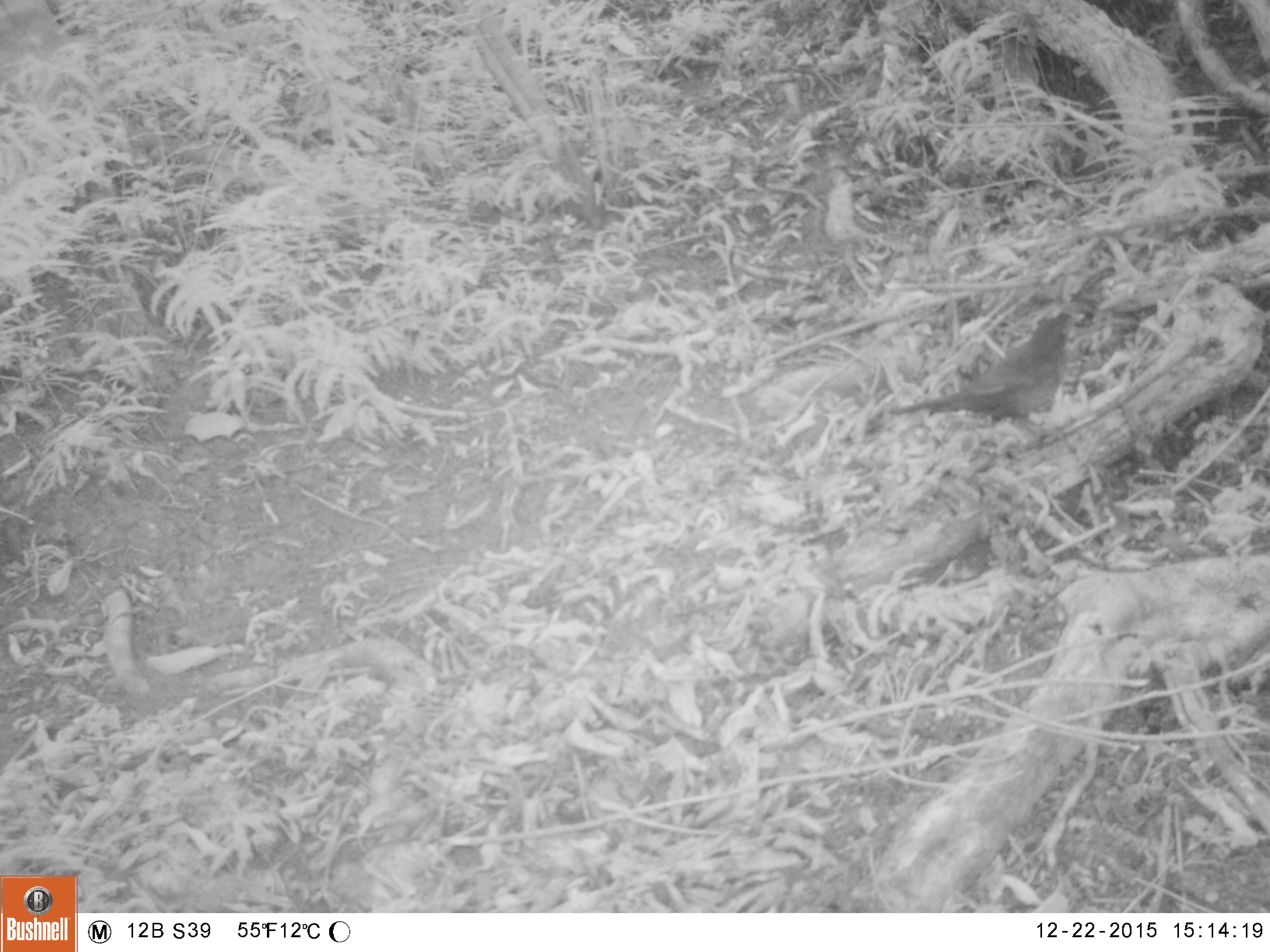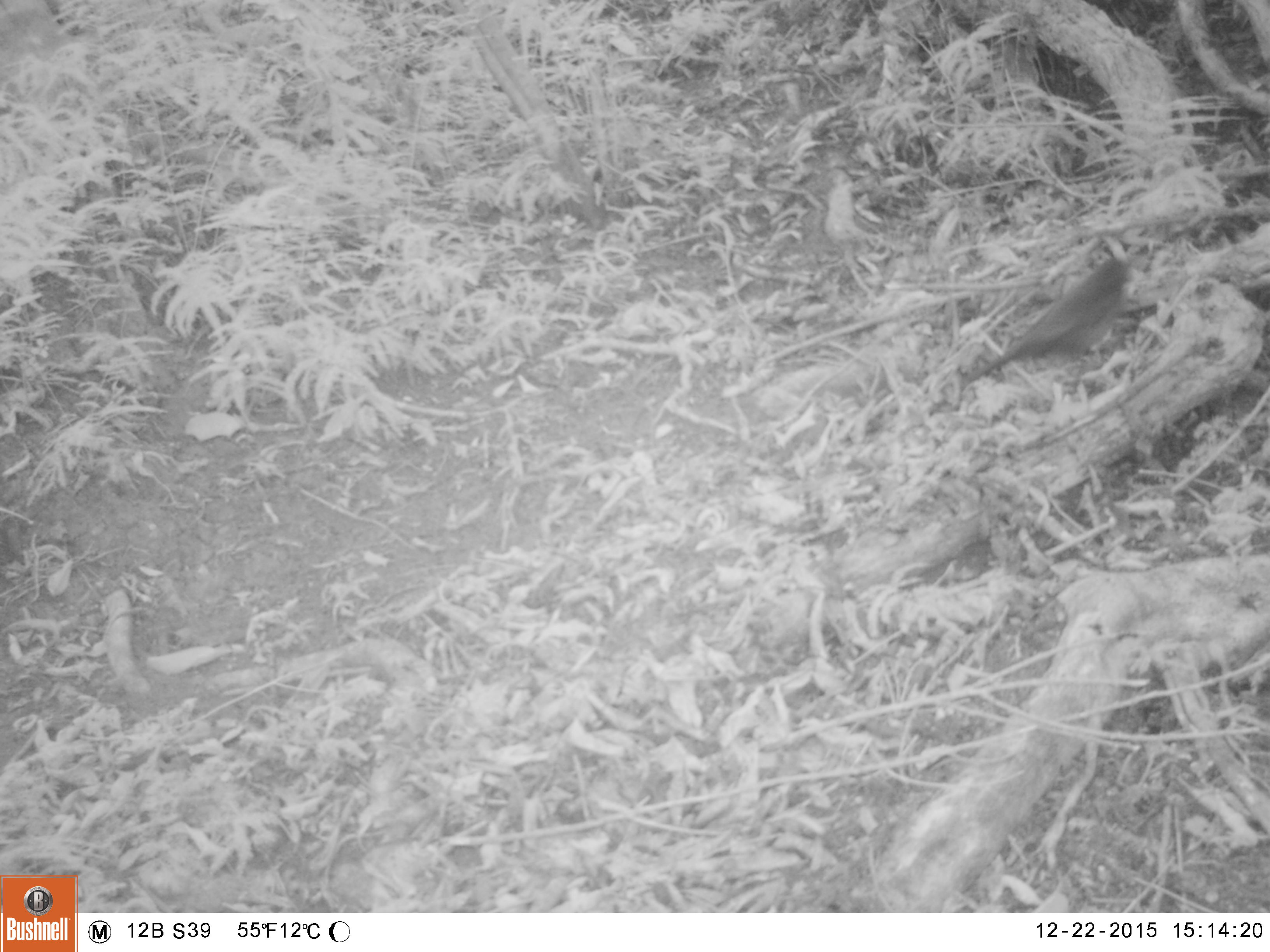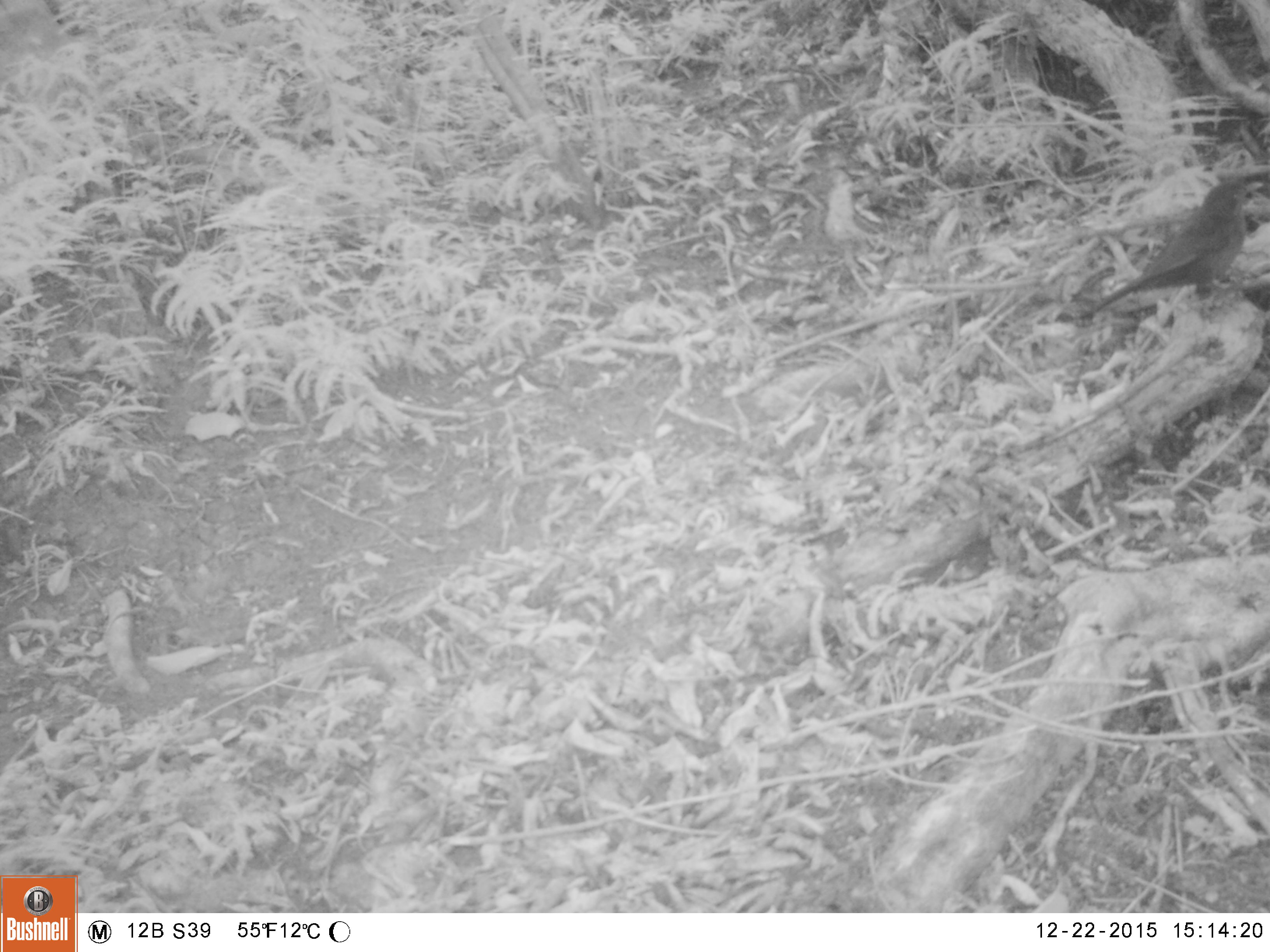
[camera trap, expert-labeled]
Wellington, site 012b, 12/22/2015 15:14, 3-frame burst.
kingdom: Animalia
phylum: Chordata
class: Aves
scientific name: Aves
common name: bird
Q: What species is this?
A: Bird (Aves).